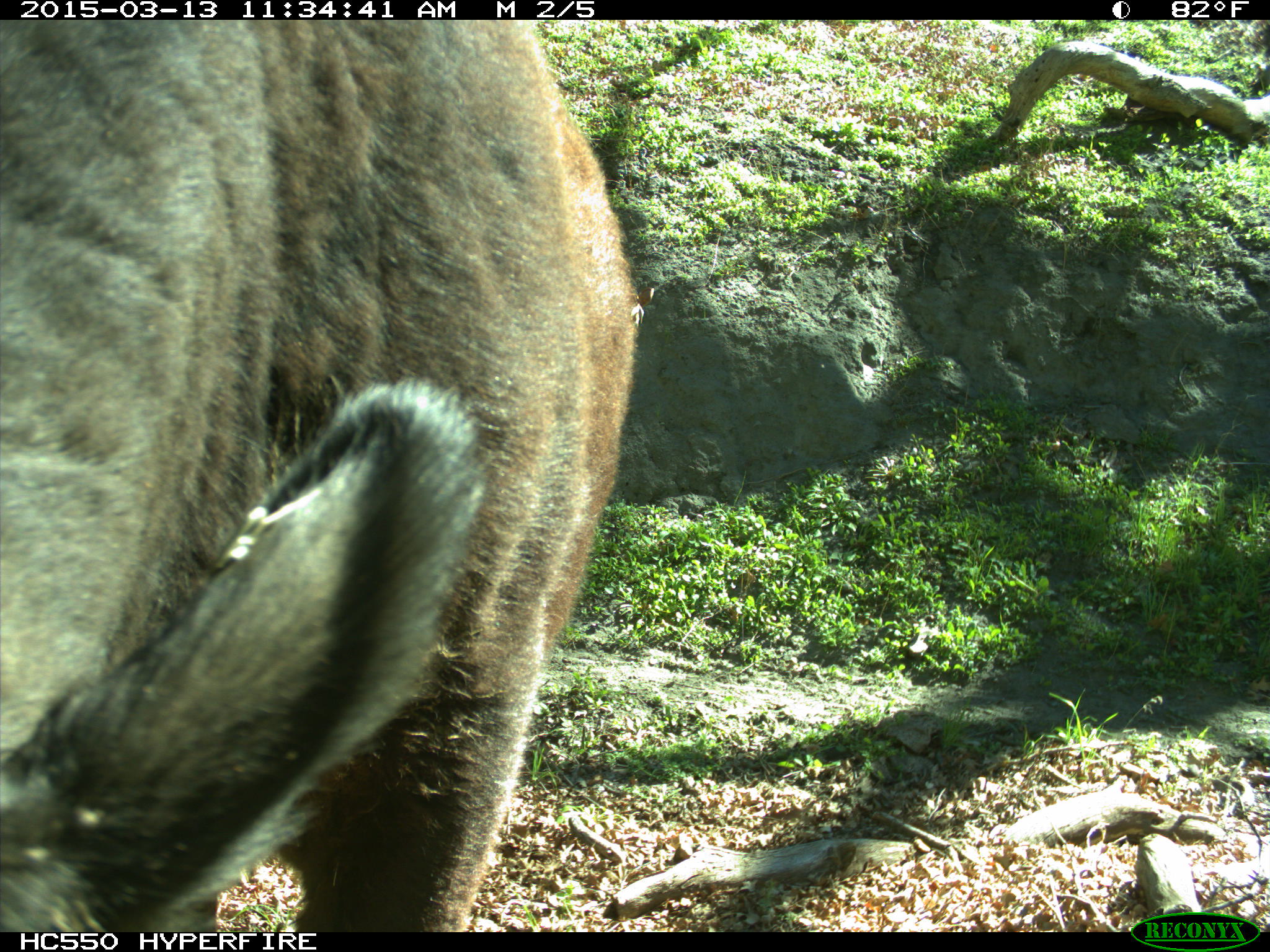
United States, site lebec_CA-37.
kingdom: Animalia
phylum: Chordata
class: Mammalia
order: Artiodactyla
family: Bovidae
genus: Bos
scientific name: Bos taurus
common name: domestic cow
Bos taurus (domestic cow).